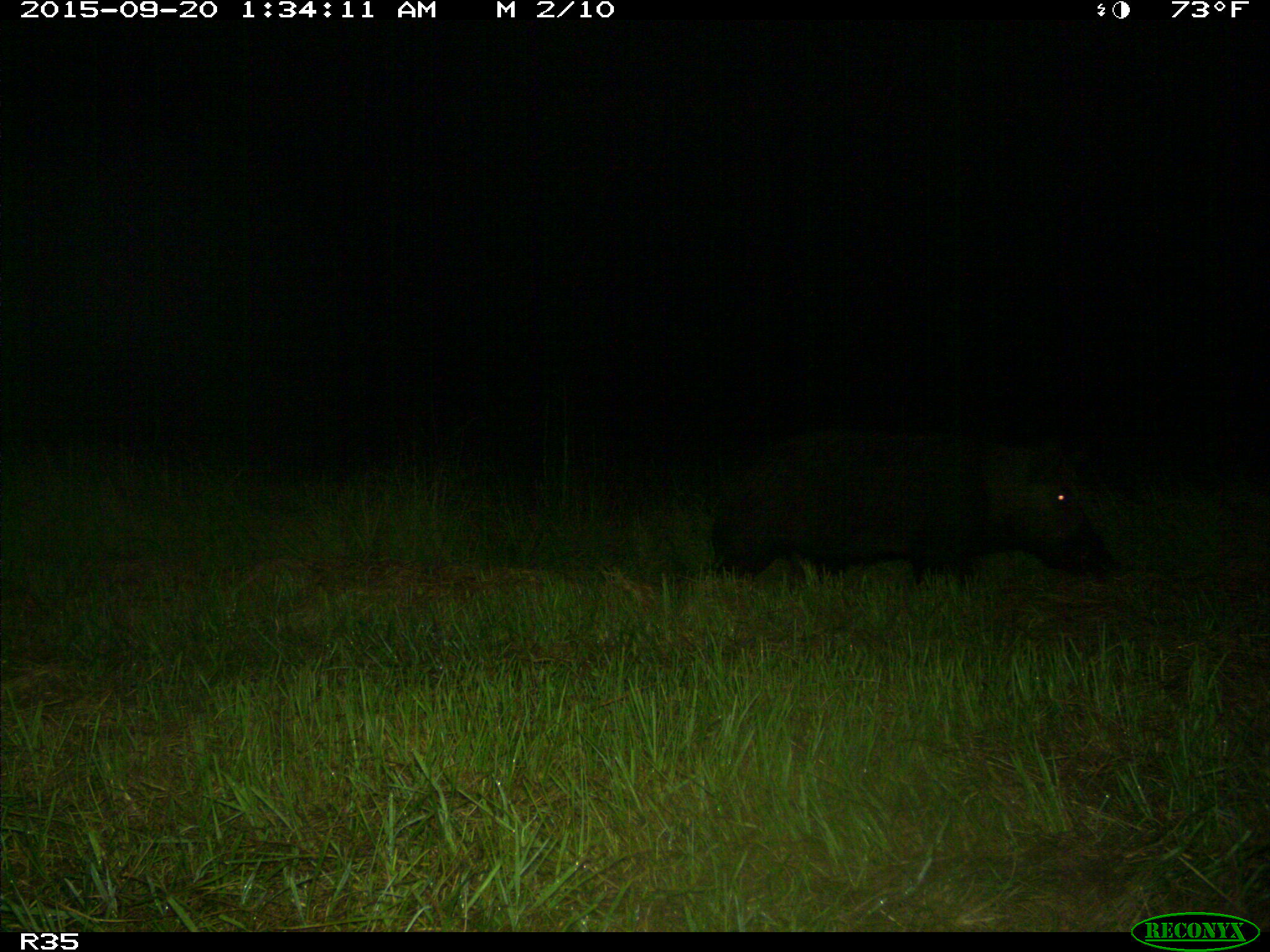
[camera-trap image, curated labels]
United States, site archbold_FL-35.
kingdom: Animalia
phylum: Chordata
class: Mammalia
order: Artiodactyla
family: Suidae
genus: Sus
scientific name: Sus scrofa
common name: wild boar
Sus scrofa (wild boar).